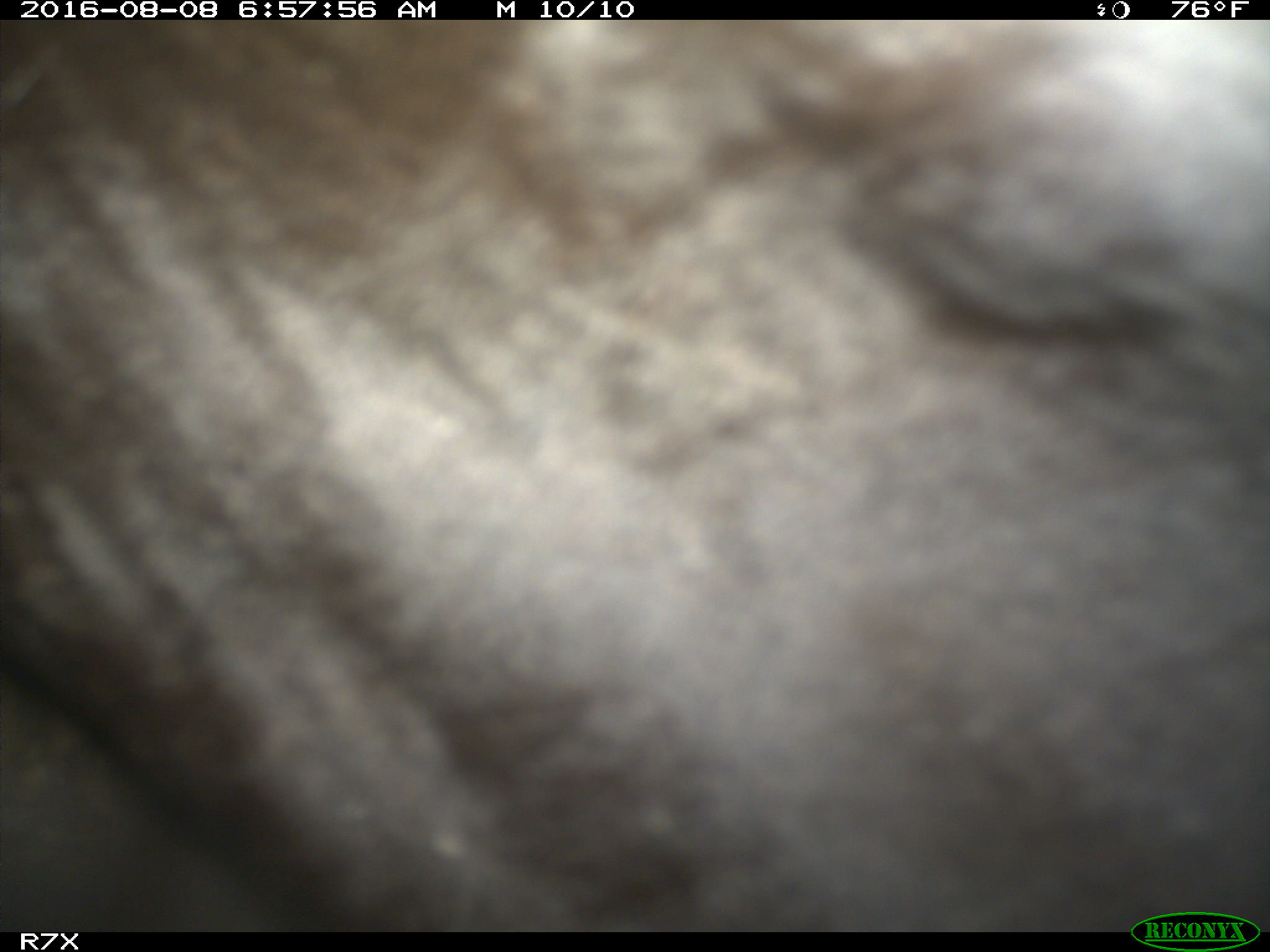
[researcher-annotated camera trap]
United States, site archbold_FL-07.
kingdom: Animalia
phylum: Chordata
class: Mammalia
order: Artiodactyla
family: Bovidae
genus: Bos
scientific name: Bos taurus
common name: domestic cow